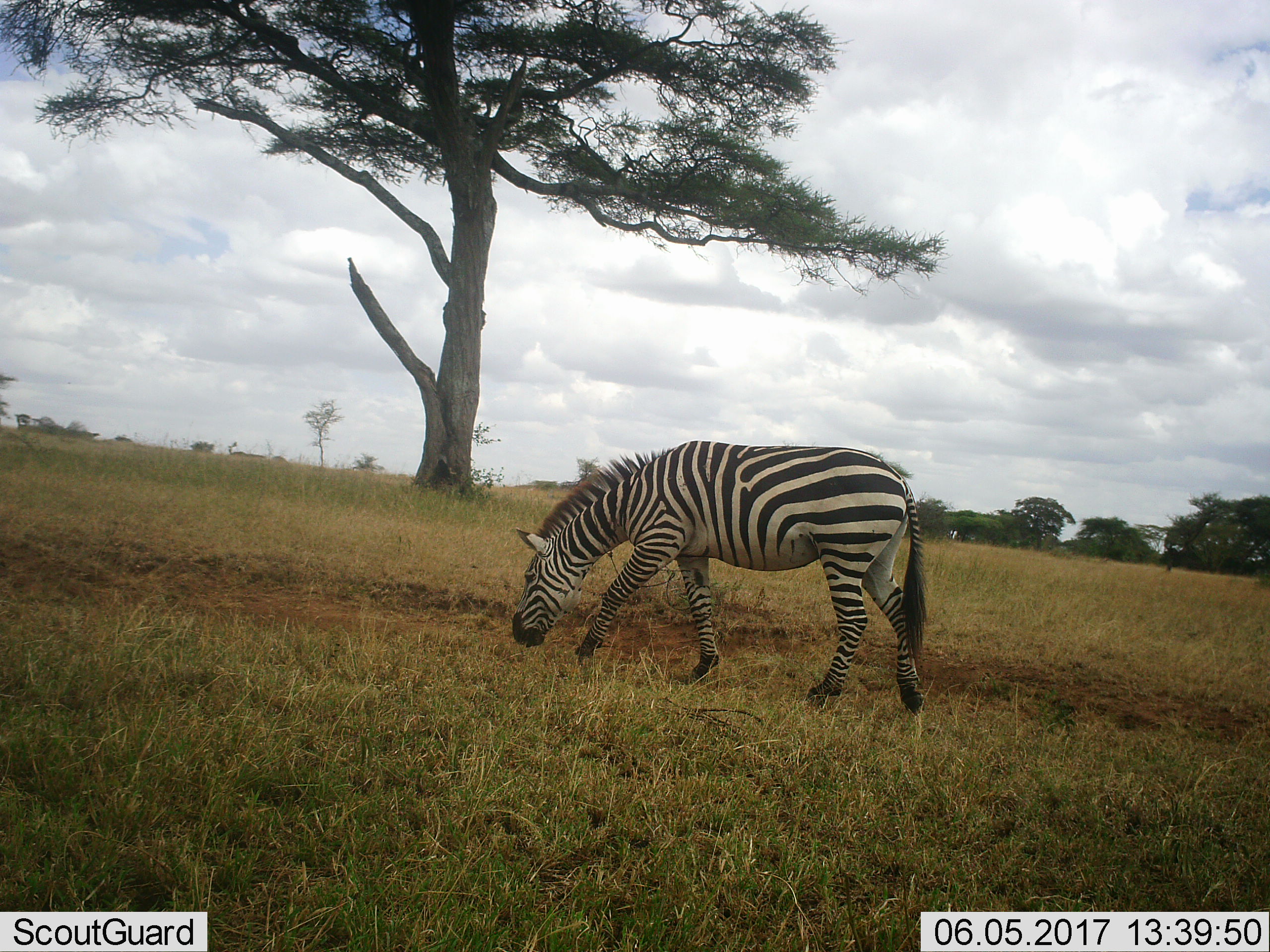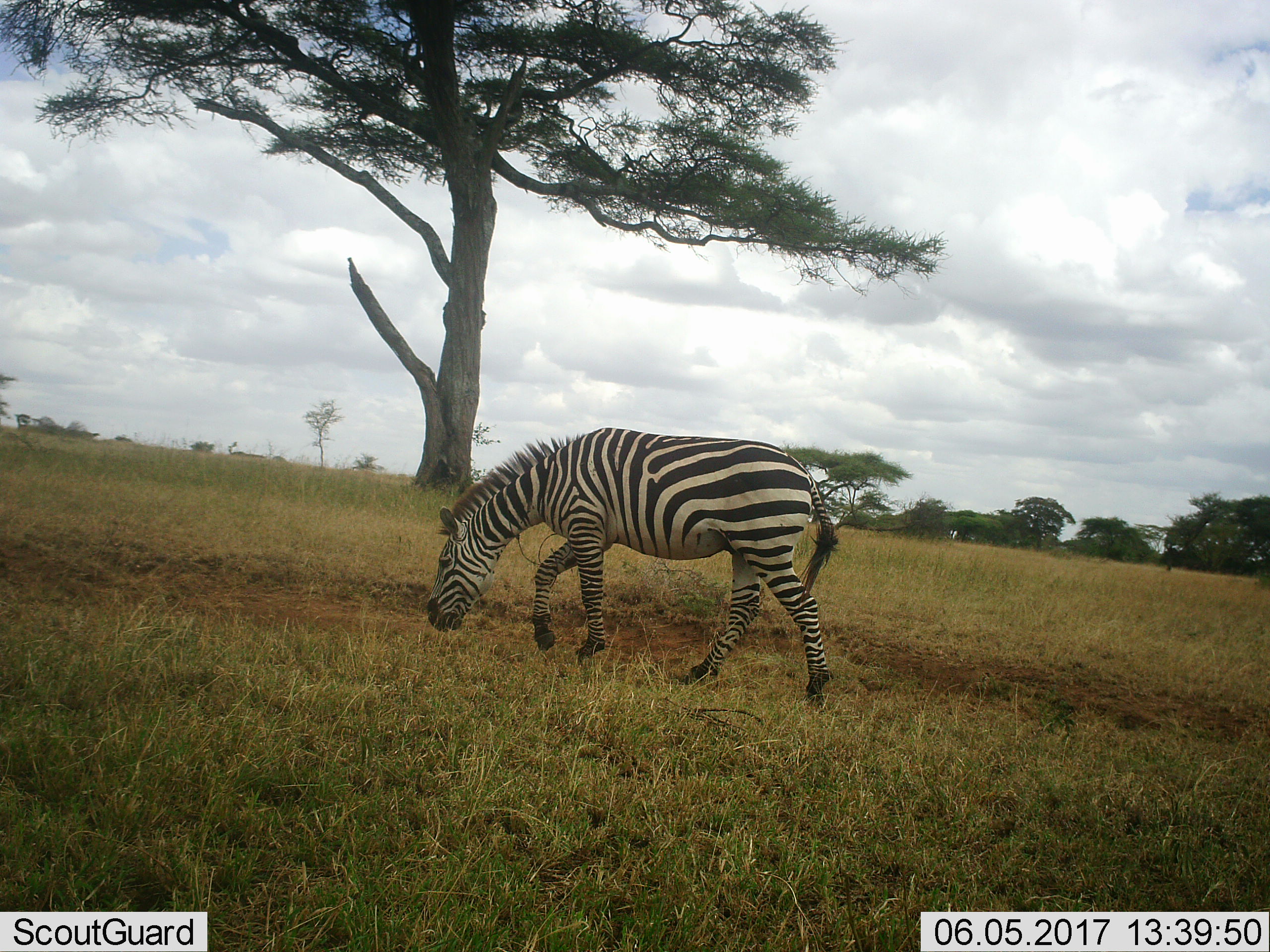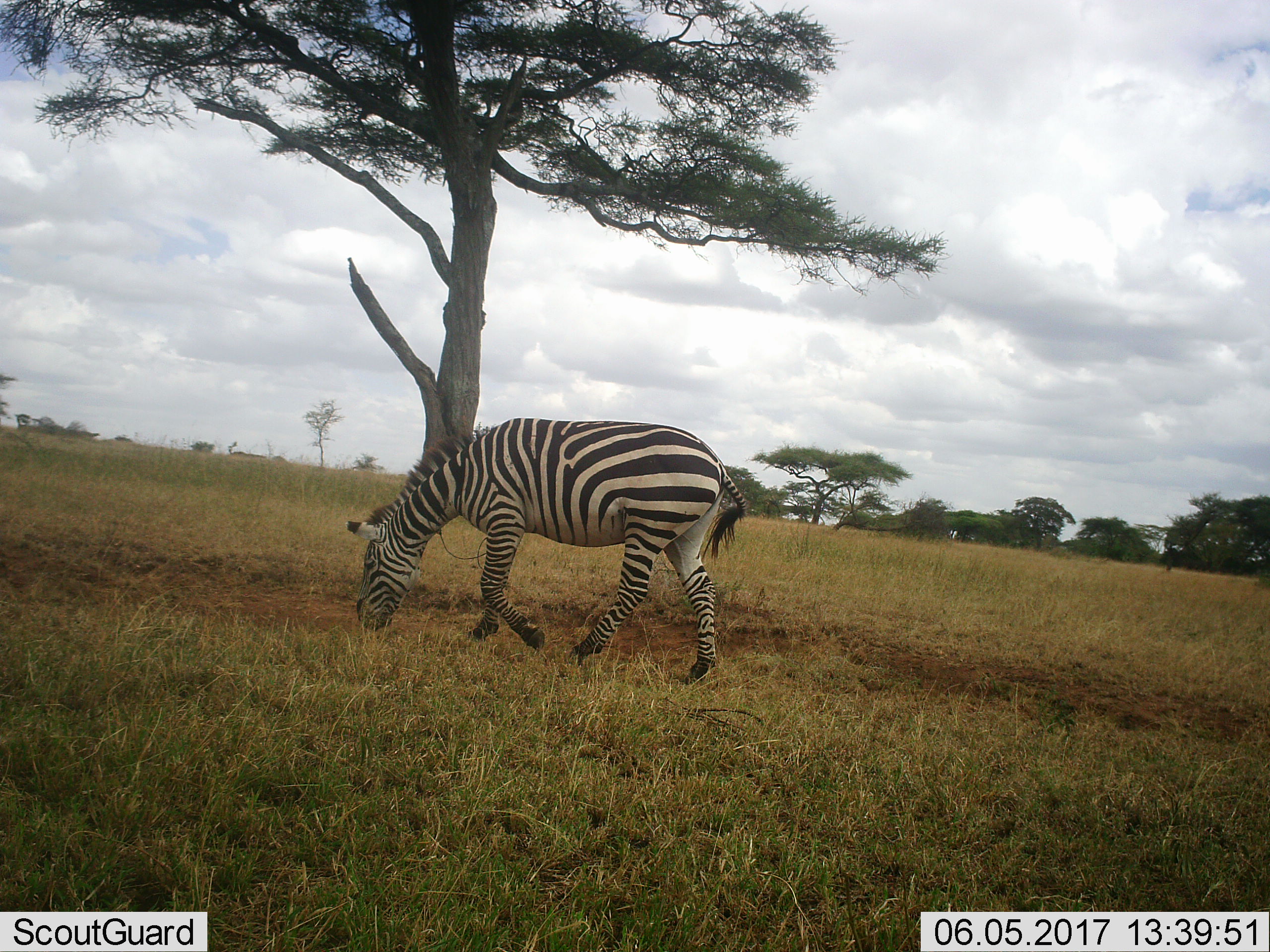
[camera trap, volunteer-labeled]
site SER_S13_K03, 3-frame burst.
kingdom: Animalia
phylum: Chordata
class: Mammalia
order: Perissodactyla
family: Equidae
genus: Equus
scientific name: Equus quagga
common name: plains zebra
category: zebraplains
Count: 1.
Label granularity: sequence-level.